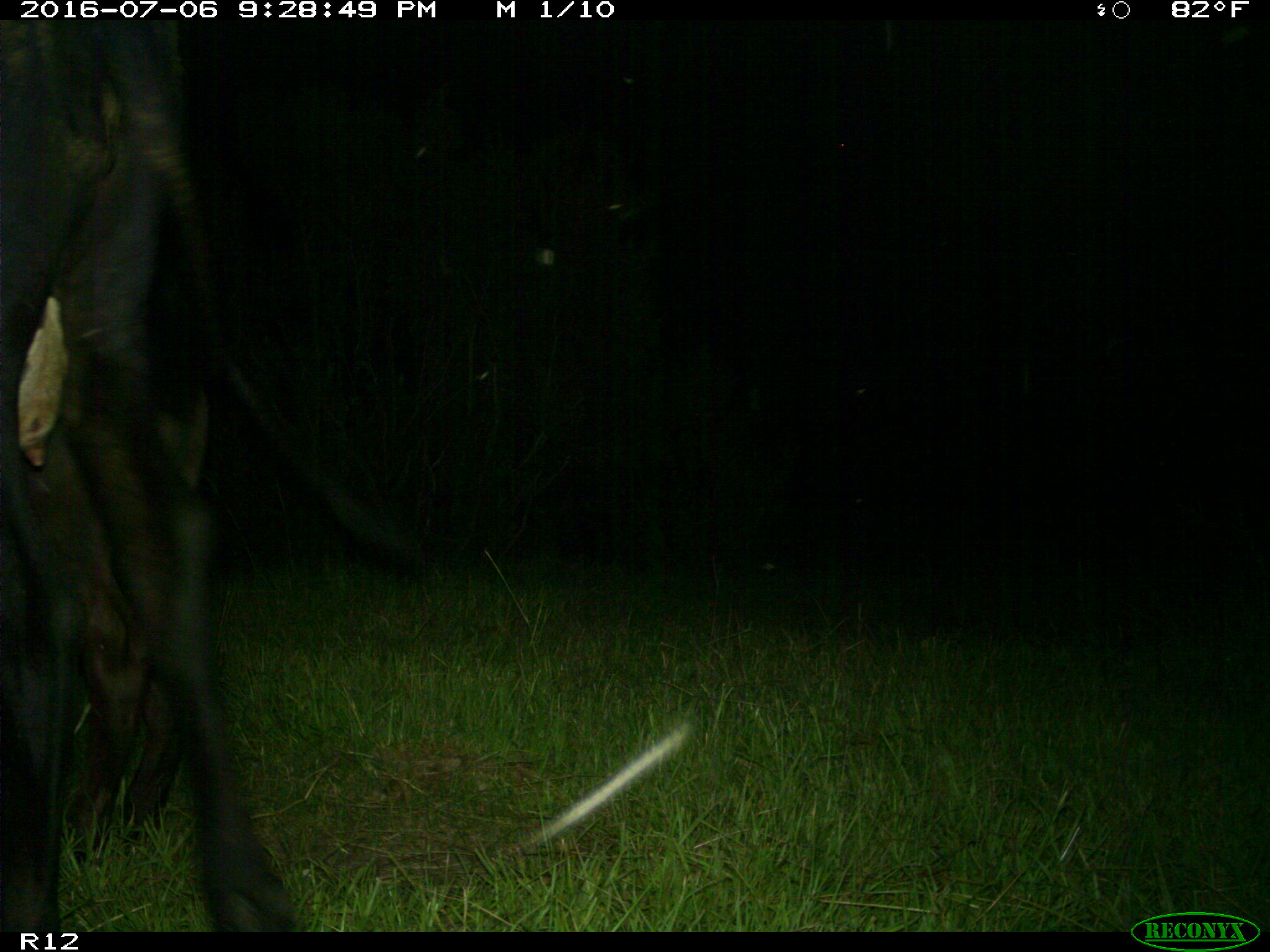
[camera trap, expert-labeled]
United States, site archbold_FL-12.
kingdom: Animalia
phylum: Chordata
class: Mammalia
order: Artiodactyla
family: Bovidae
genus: Bos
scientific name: Bos taurus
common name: domestic cow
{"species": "Bos taurus (domestic cow)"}